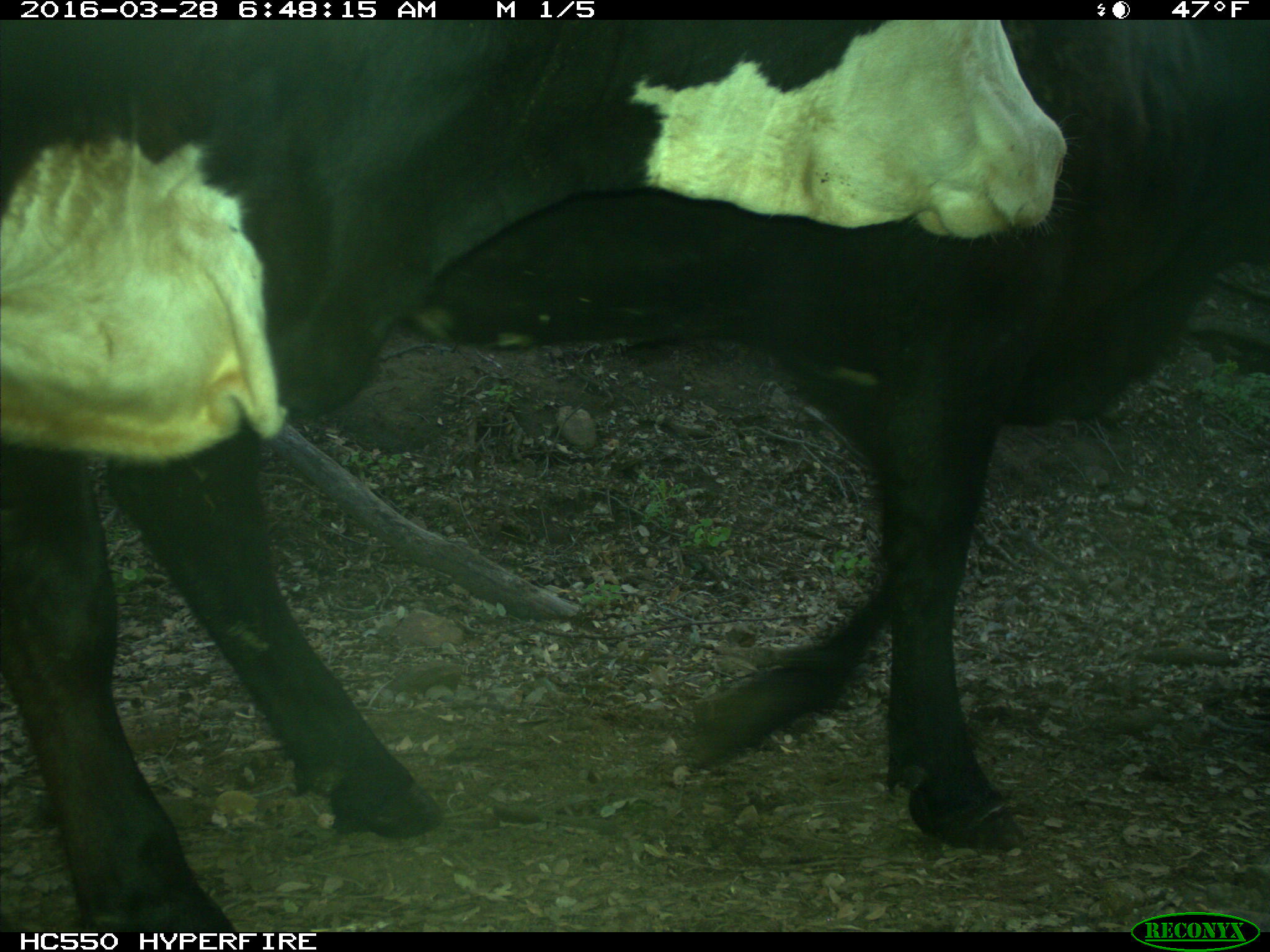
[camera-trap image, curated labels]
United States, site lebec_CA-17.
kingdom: Animalia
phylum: Chordata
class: Mammalia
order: Artiodactyla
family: Bovidae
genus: Bos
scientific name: Bos taurus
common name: domestic cow